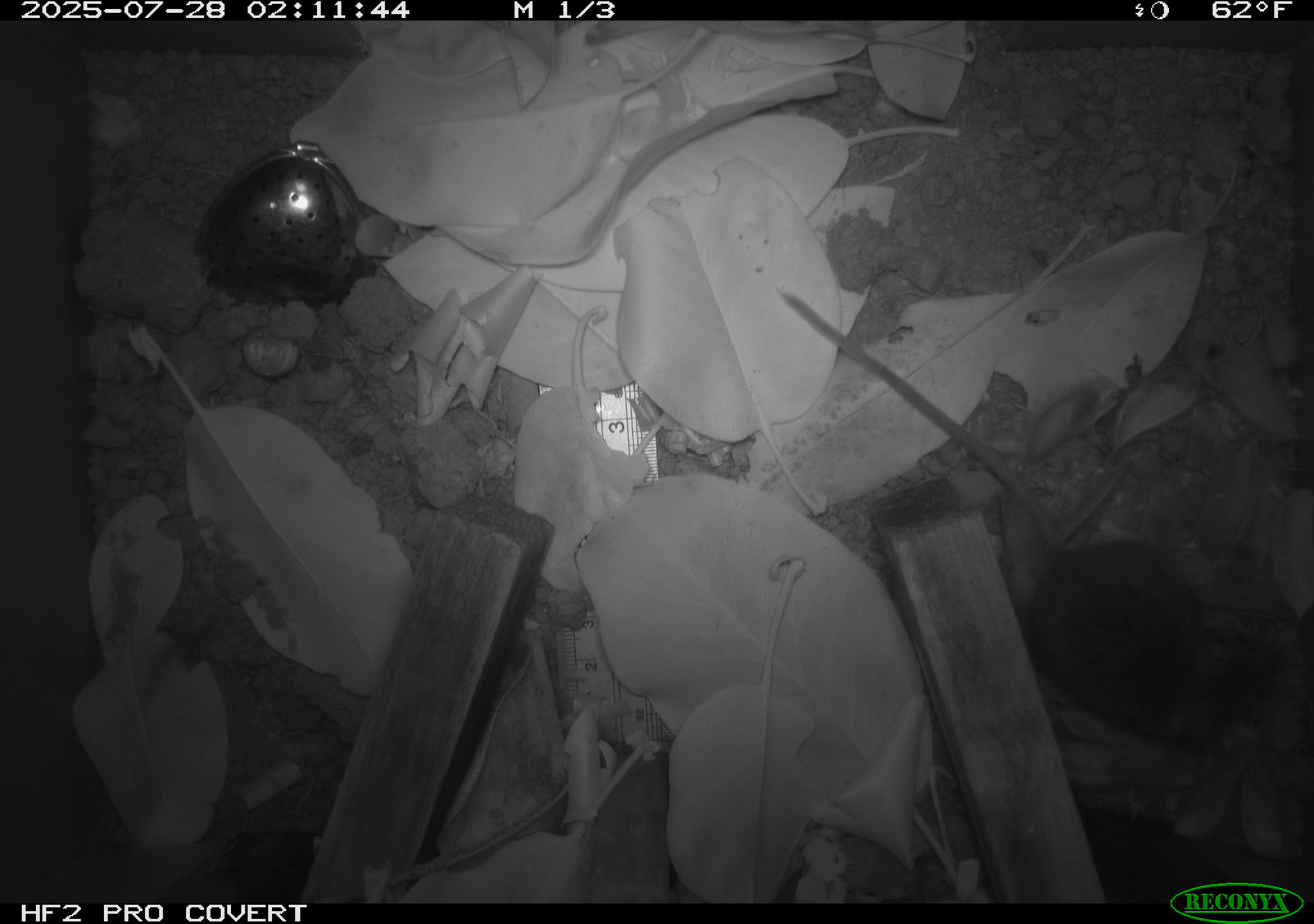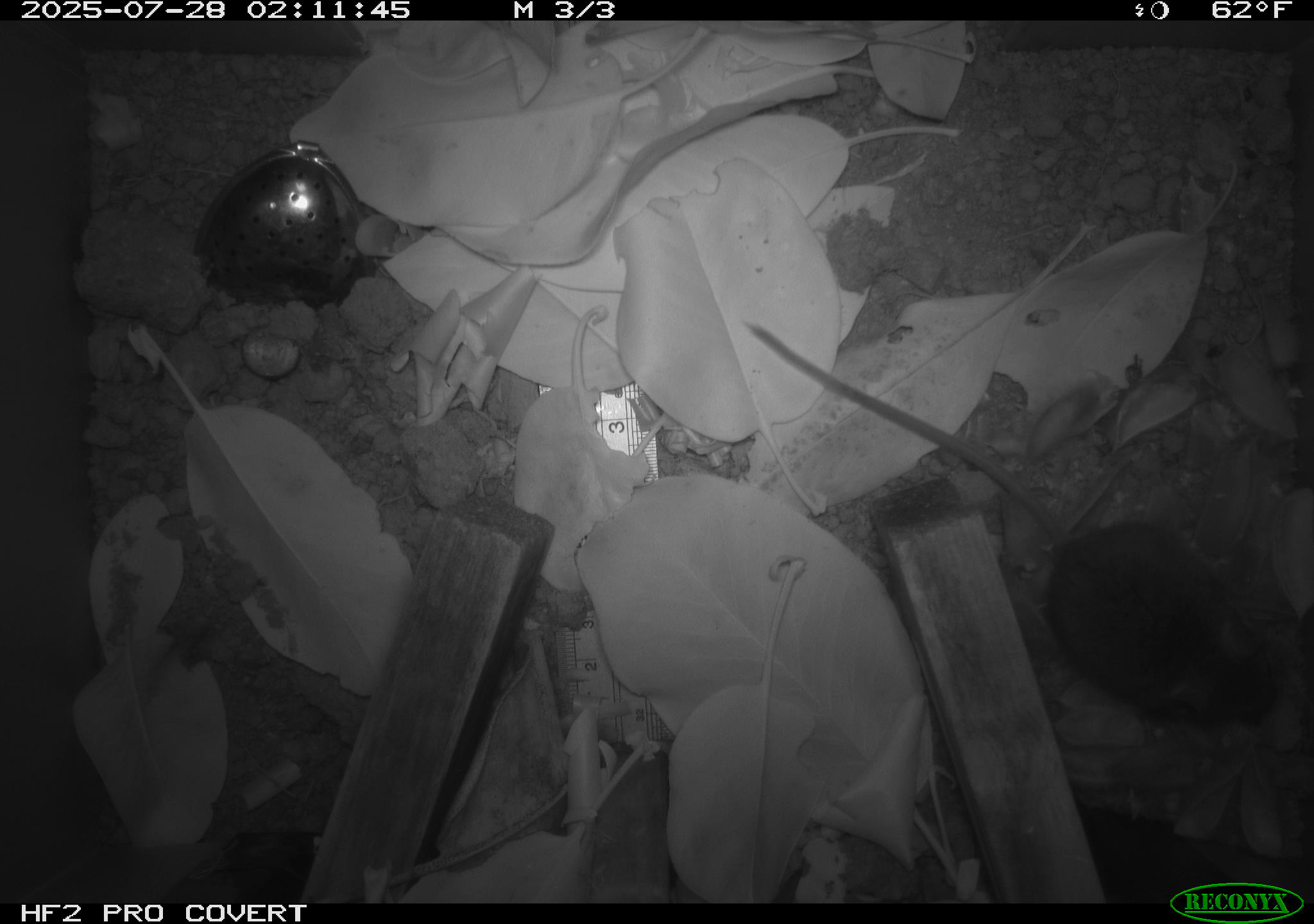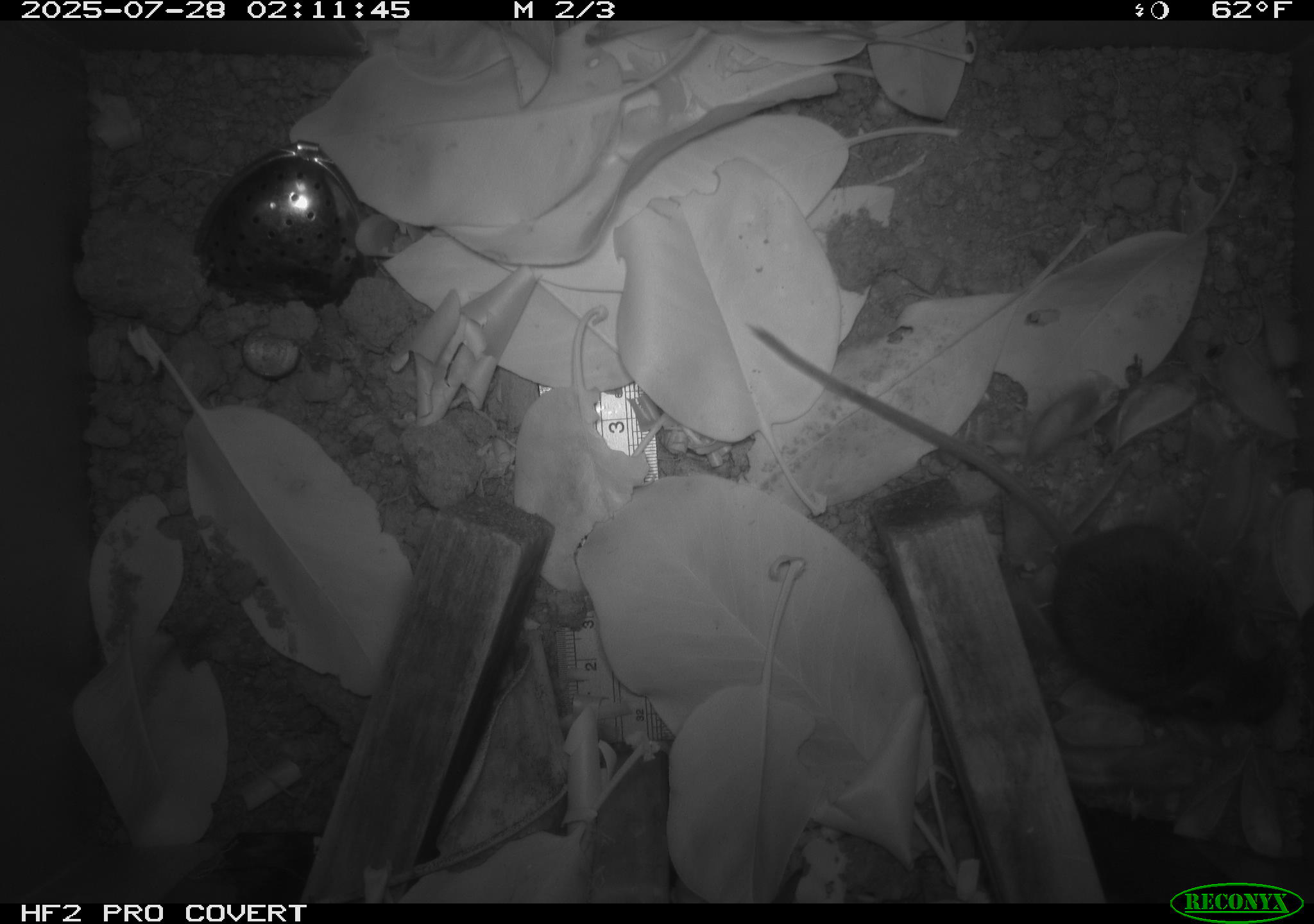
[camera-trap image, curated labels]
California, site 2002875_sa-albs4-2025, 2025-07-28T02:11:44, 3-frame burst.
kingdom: Animalia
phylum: Chordata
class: Mammalia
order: Rodentia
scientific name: Rodentia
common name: mouse species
Mouse species (Rodentia).